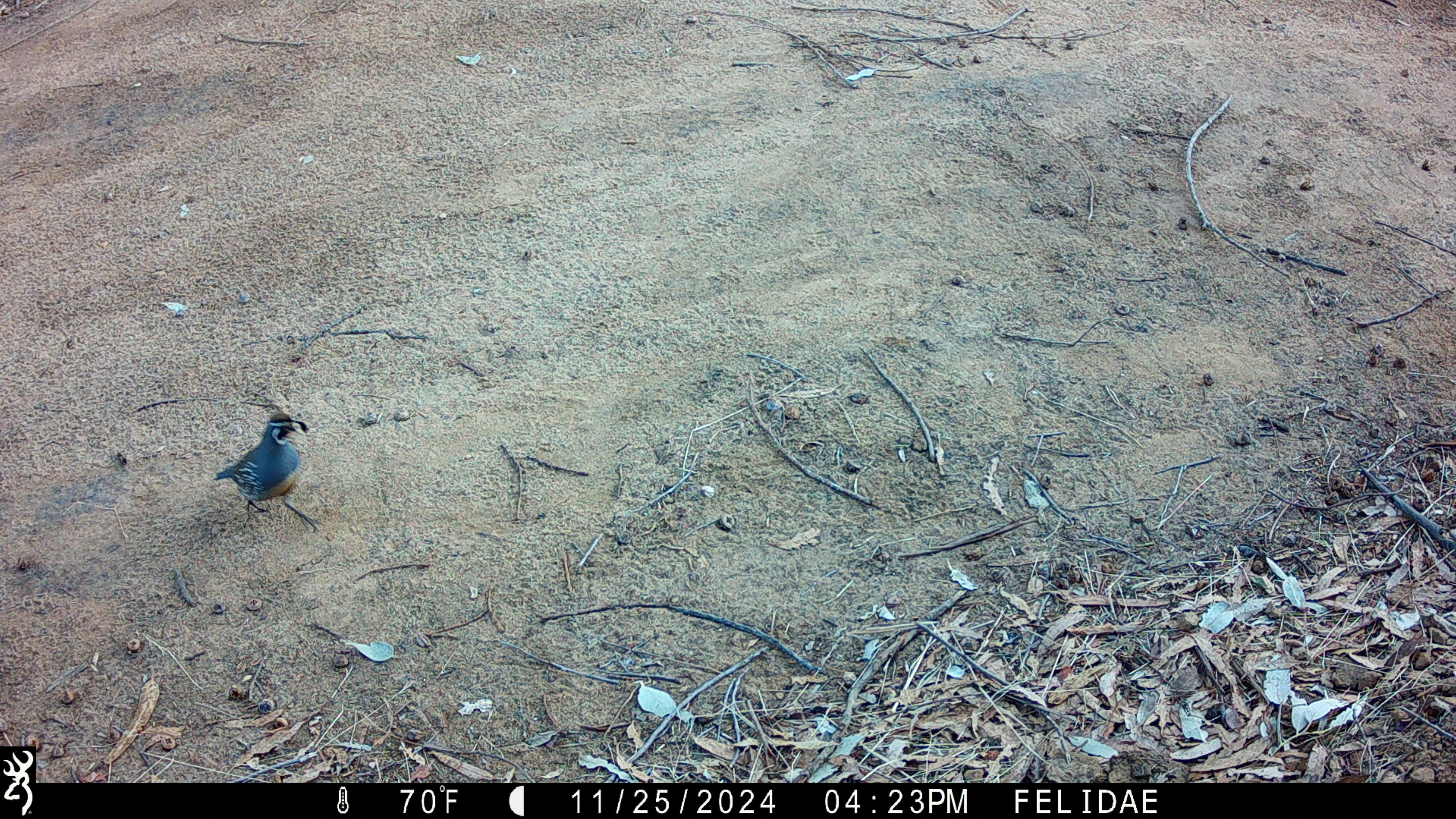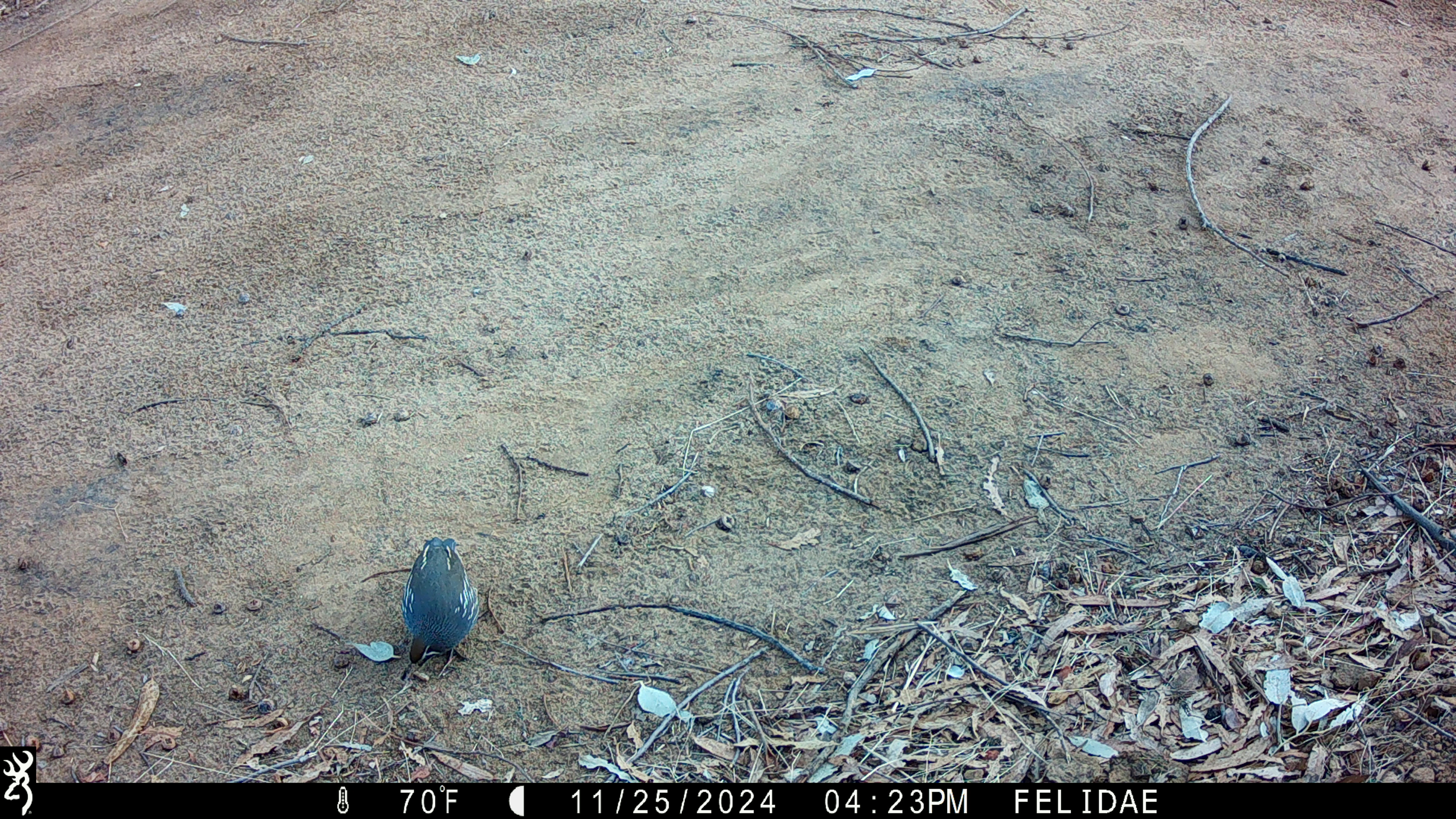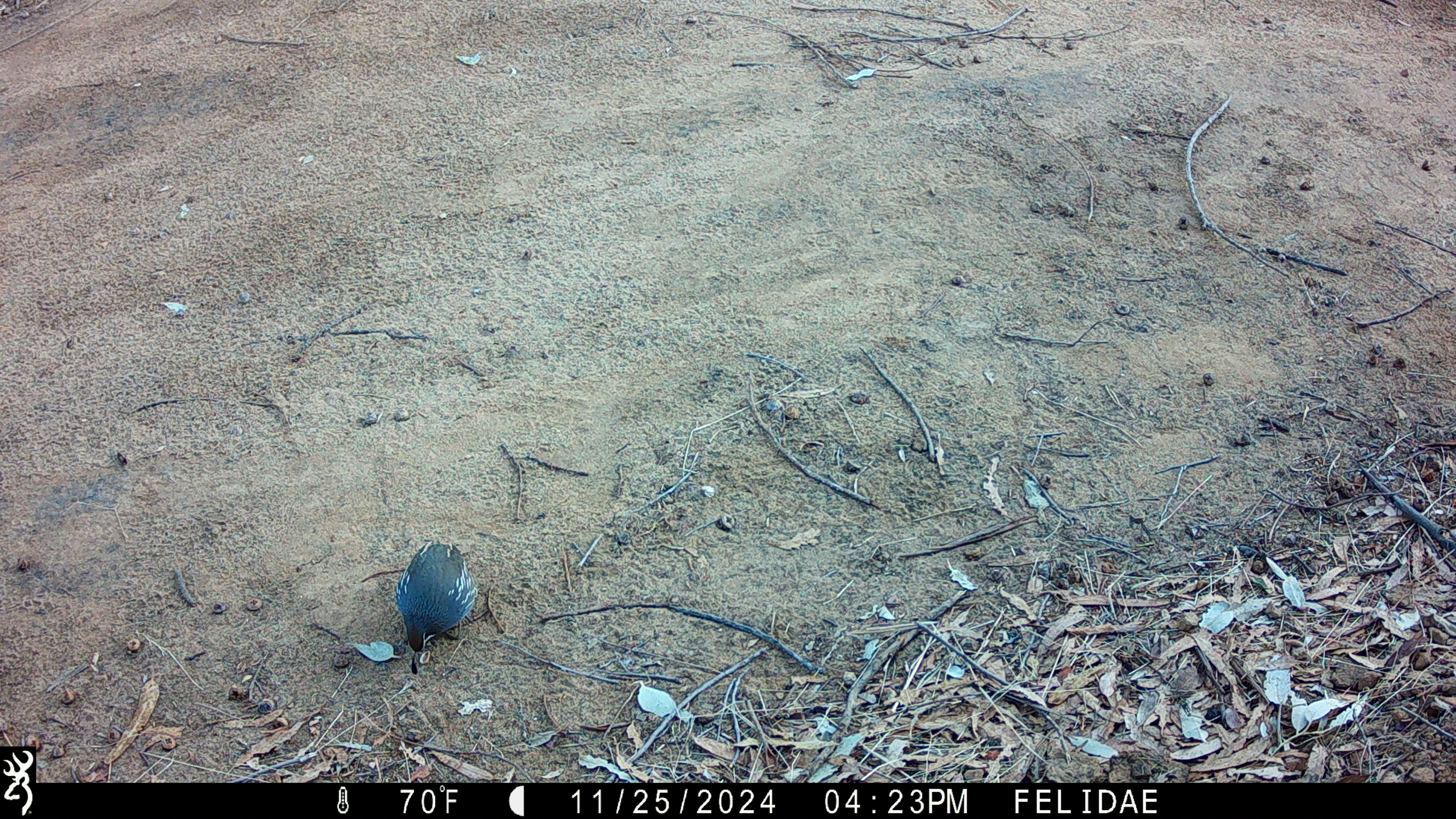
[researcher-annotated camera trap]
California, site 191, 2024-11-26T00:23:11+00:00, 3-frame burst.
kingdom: Animalia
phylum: Chordata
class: Aves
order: Galliformes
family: Odontophoridae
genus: Callipepla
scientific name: Callipepla californica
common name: california quail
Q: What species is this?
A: California quail (Callipepla californica).